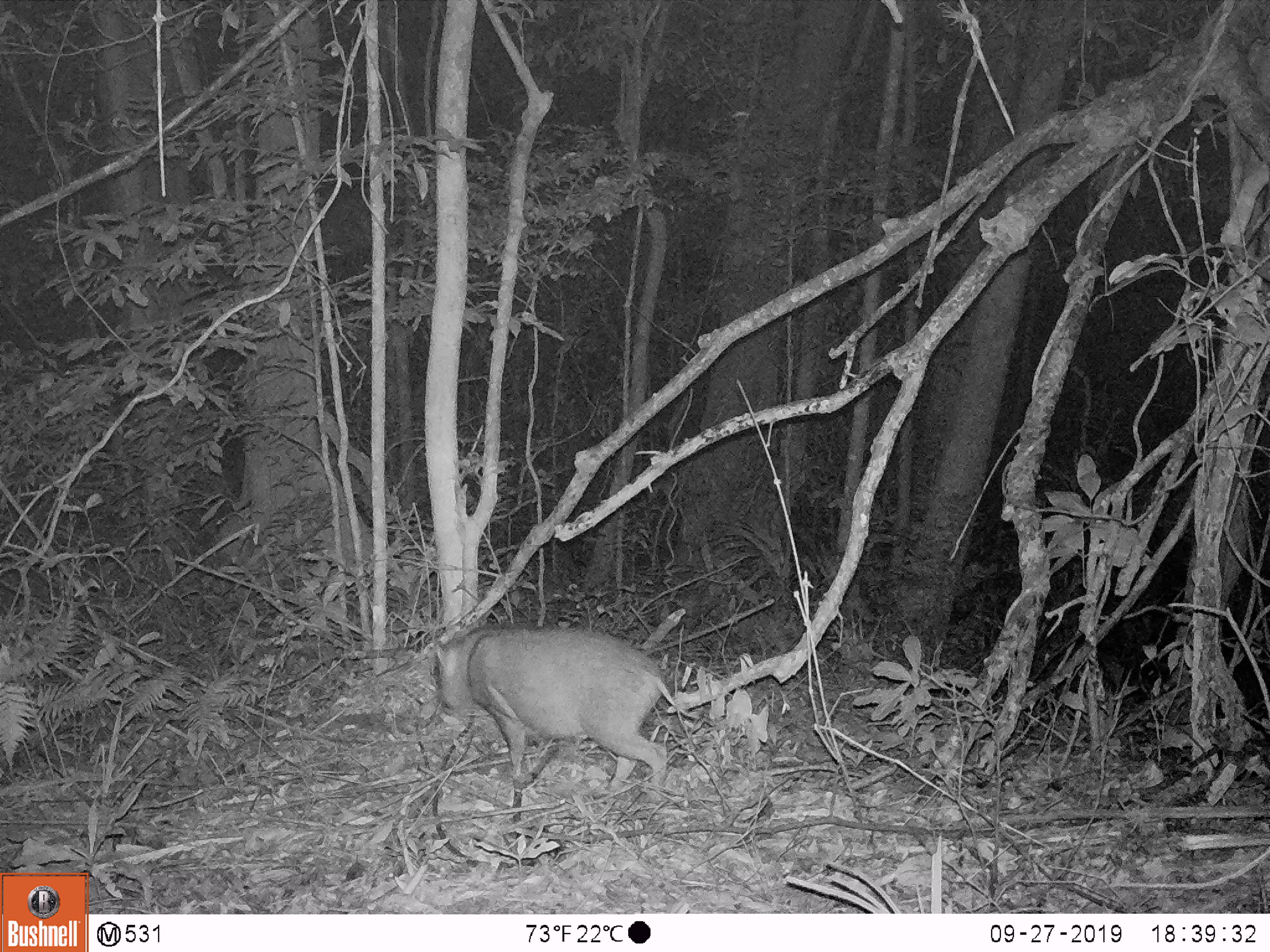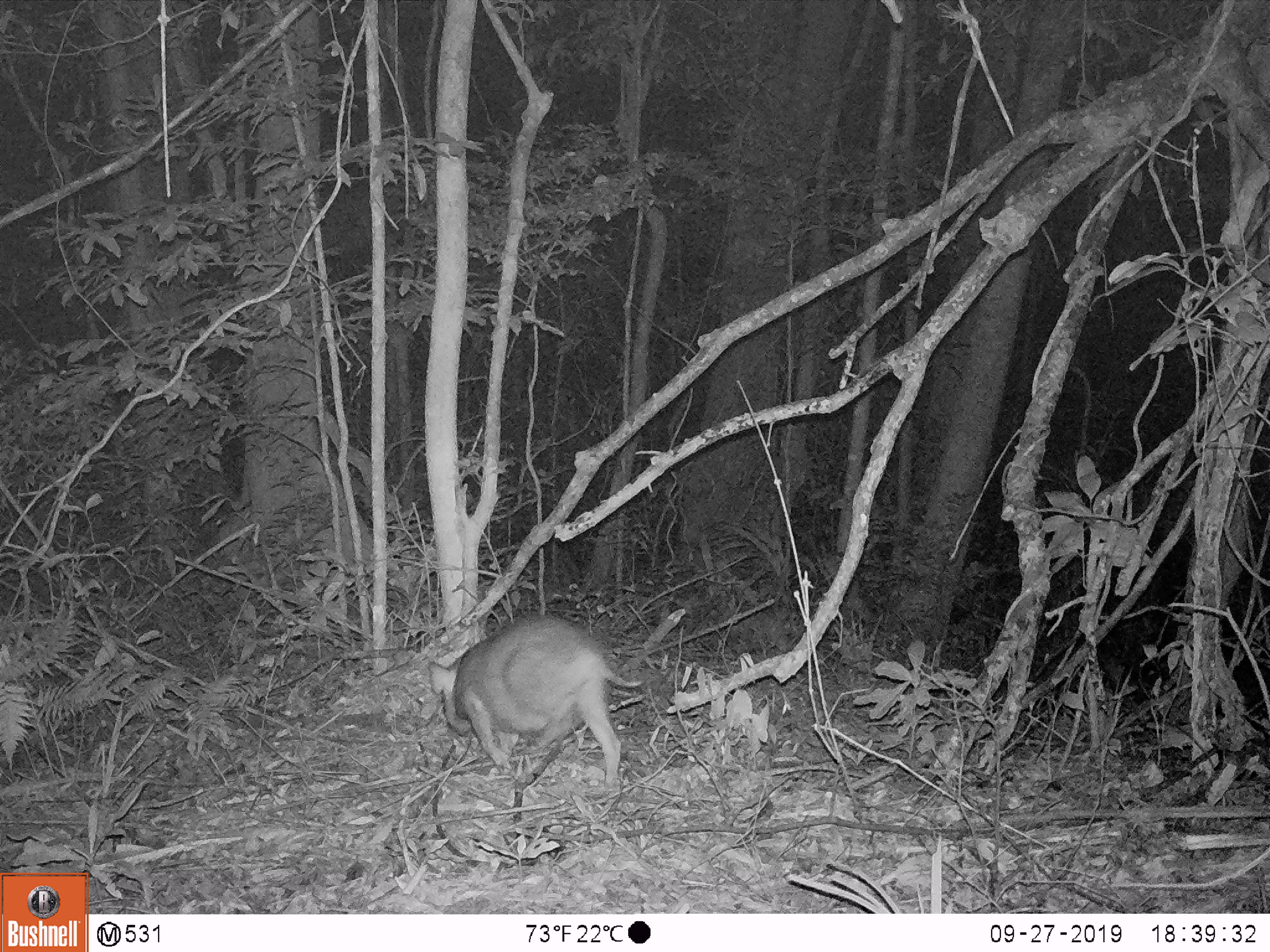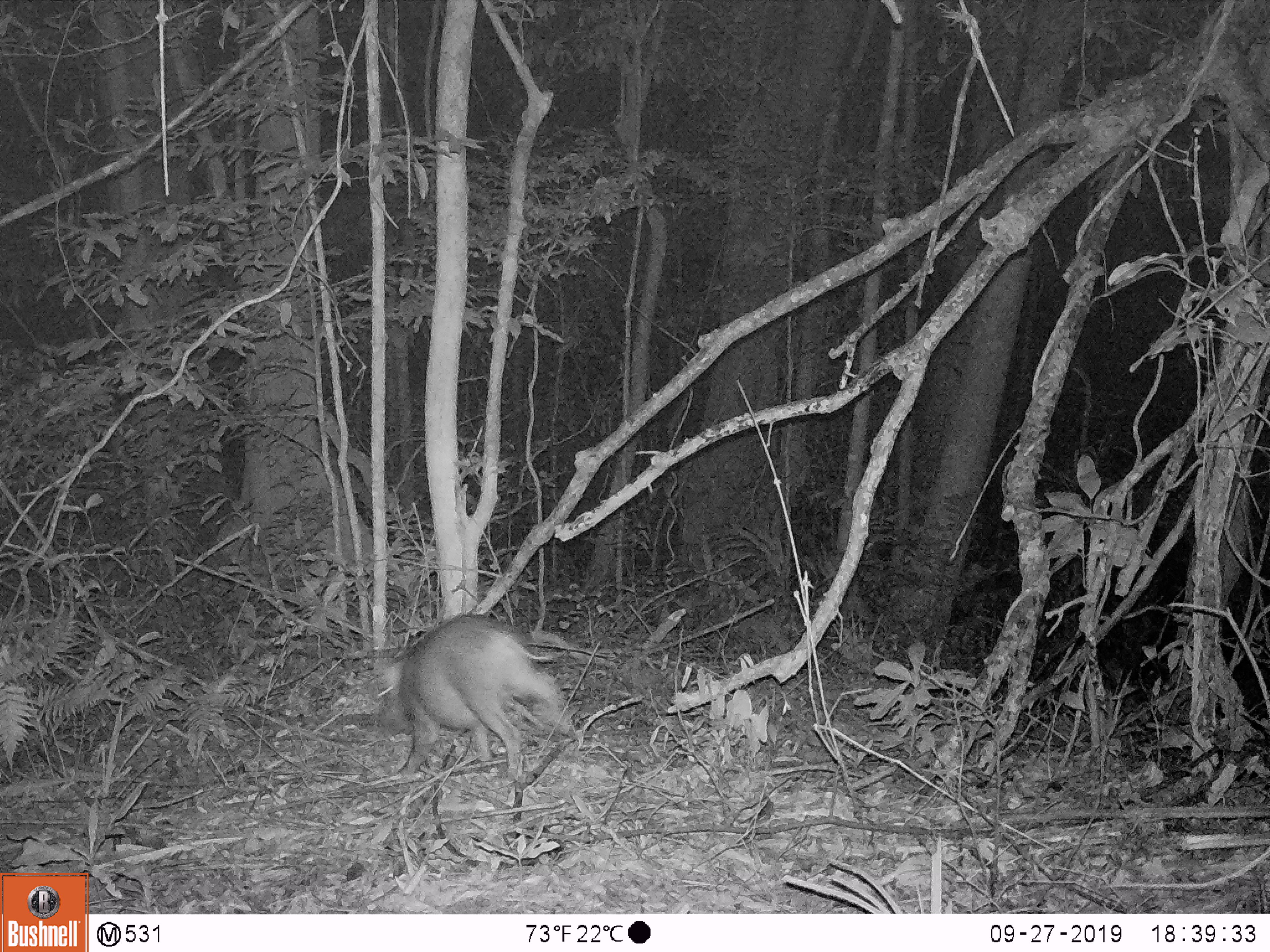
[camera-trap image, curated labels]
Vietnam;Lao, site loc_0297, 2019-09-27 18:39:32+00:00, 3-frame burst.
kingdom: Animalia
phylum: Chordata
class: Mammalia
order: Artiodactyla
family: Suidae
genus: Sus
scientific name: Sus scrofa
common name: eurasian wild pig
Eurasian wild pig (Sus scrofa). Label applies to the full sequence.